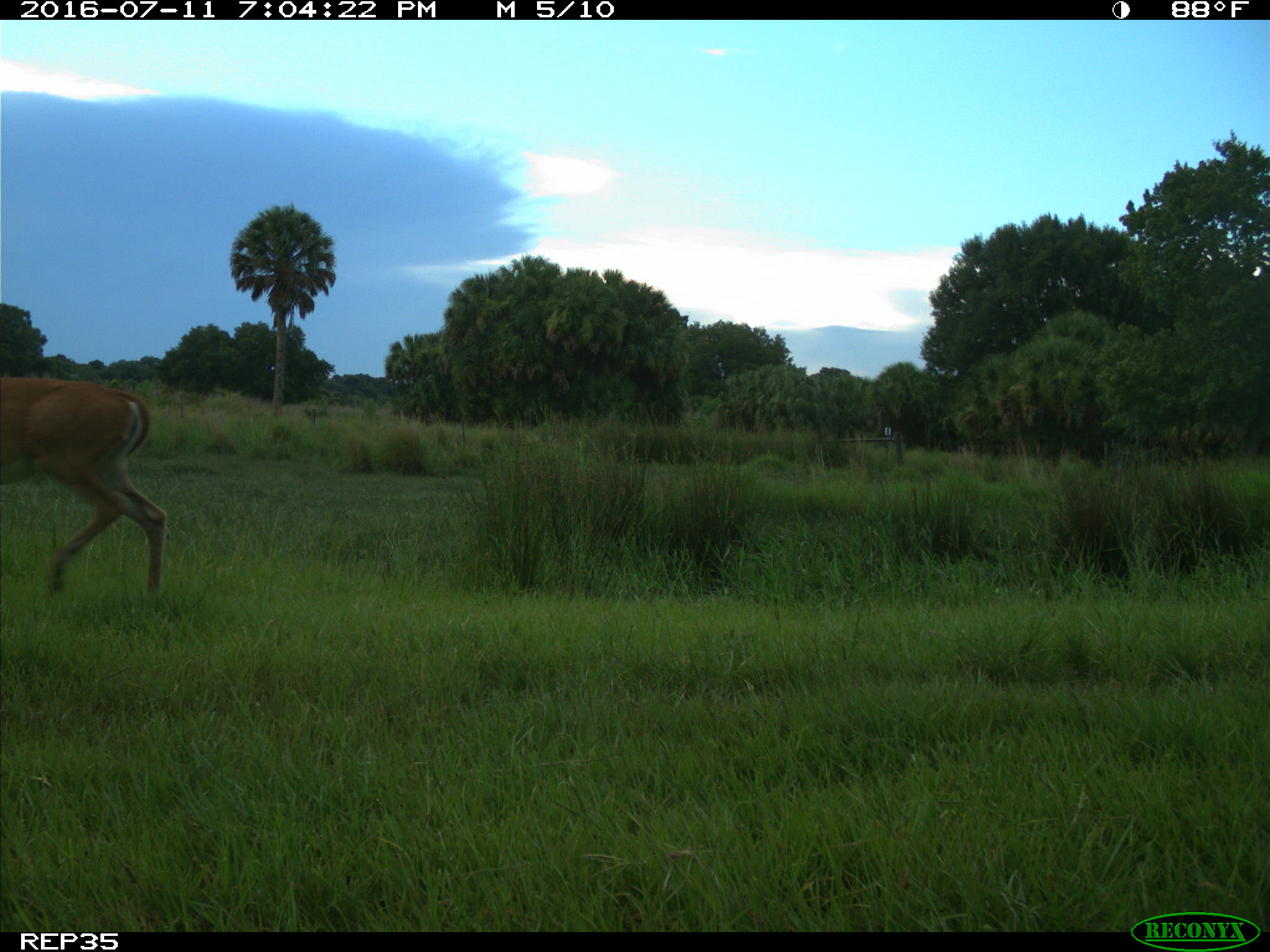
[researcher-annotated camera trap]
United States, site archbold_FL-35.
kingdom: Animalia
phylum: Chordata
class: Mammalia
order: Artiodactyla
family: Cervidae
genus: Odocoileus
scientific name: Odocoileus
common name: deer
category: unidentified deer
Unidentified deer (deer) (Odocoileus).